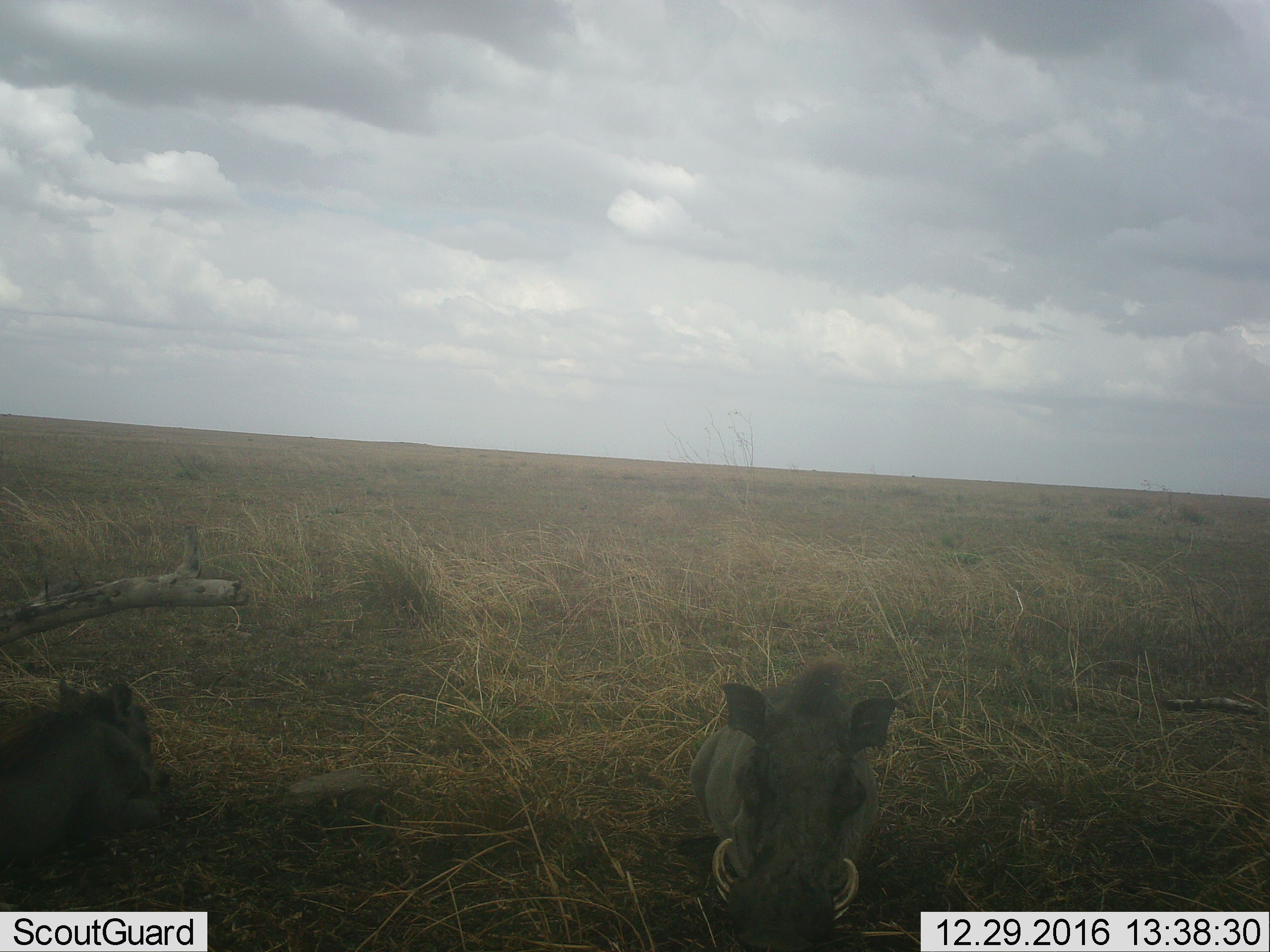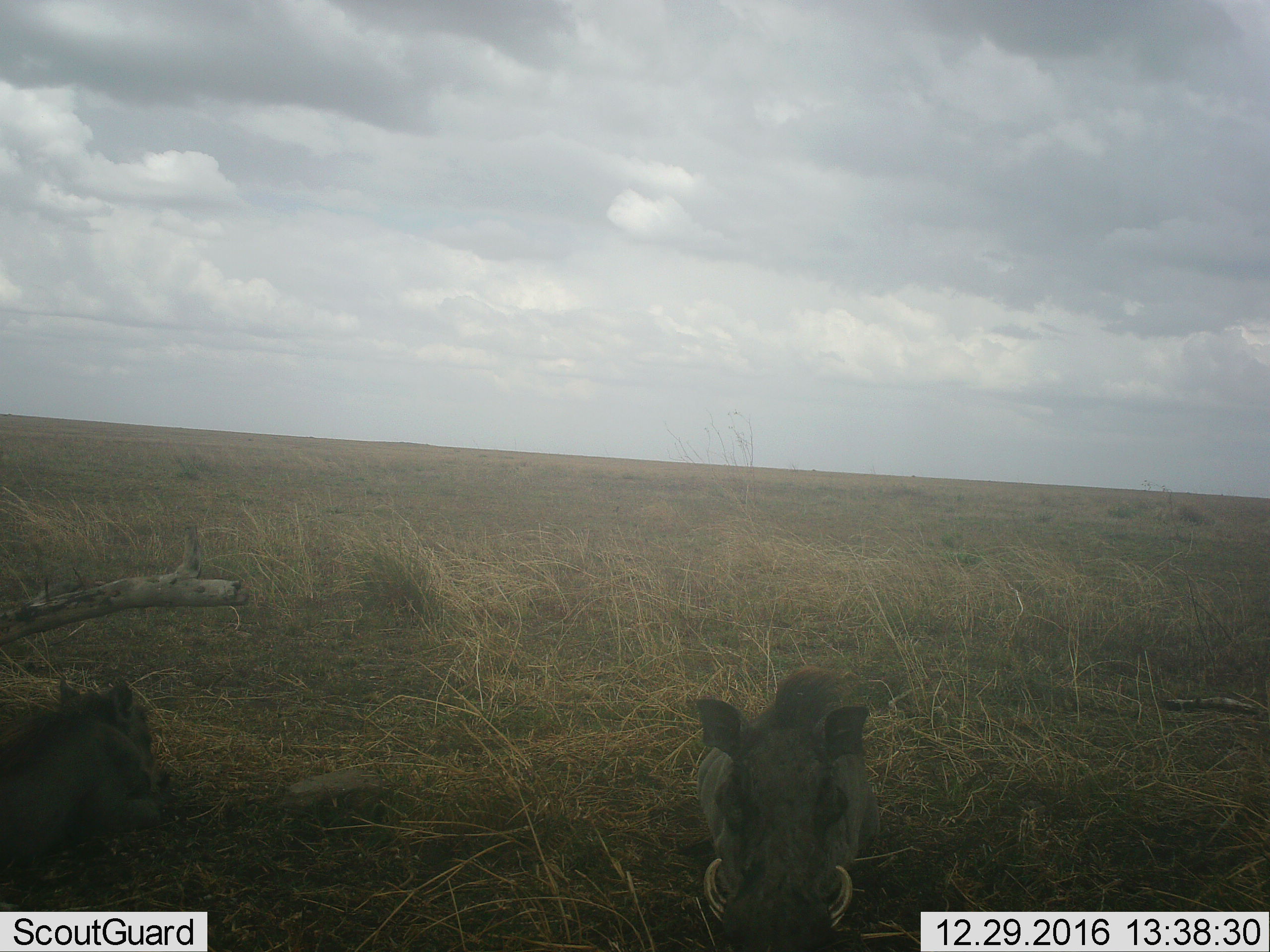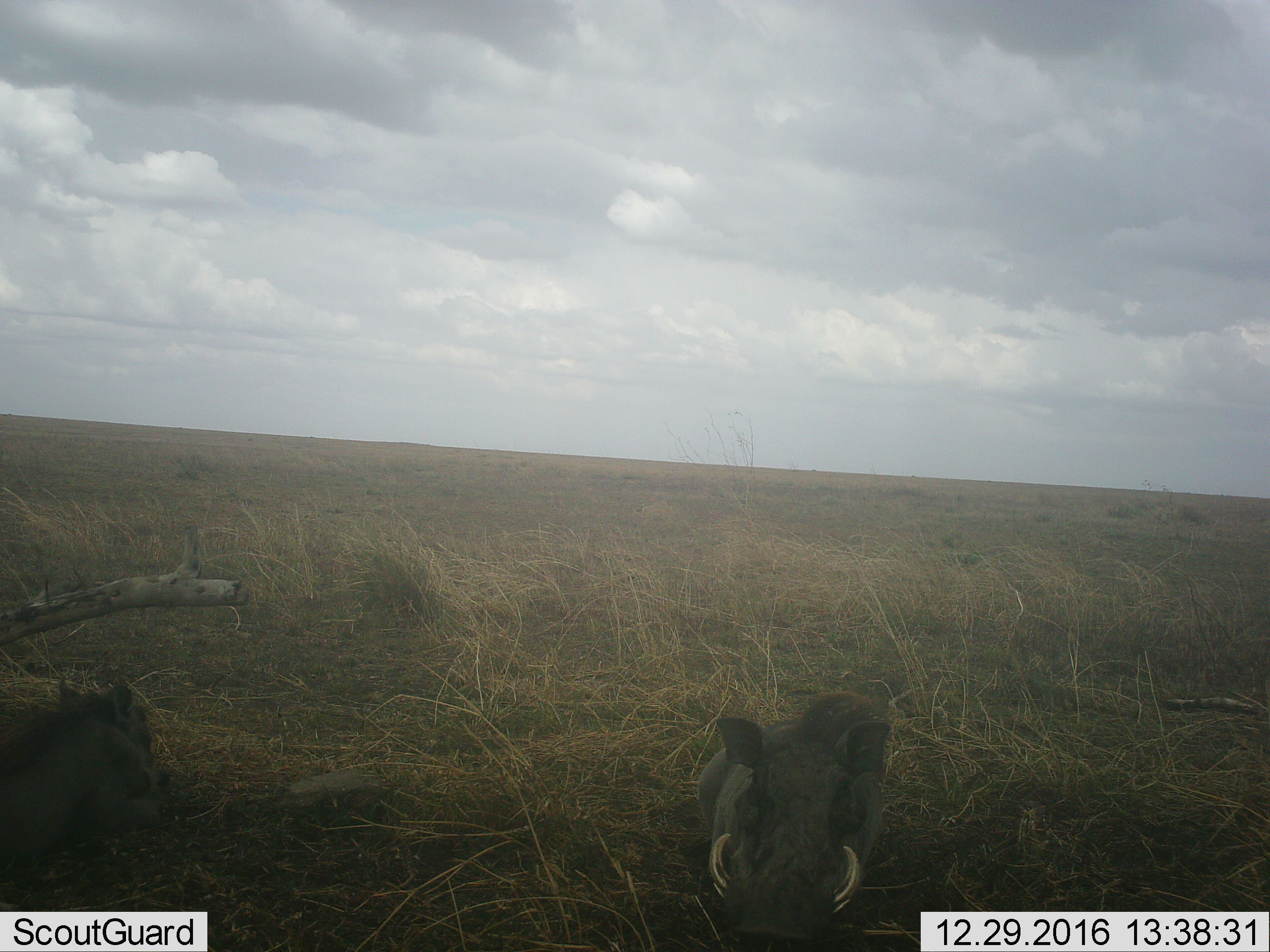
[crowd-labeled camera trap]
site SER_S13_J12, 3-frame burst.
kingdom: Animalia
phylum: Chordata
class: Mammalia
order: Artiodactyla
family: Suidae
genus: Phacochoerus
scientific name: Phacochoerus africanus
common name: warthog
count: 2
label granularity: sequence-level